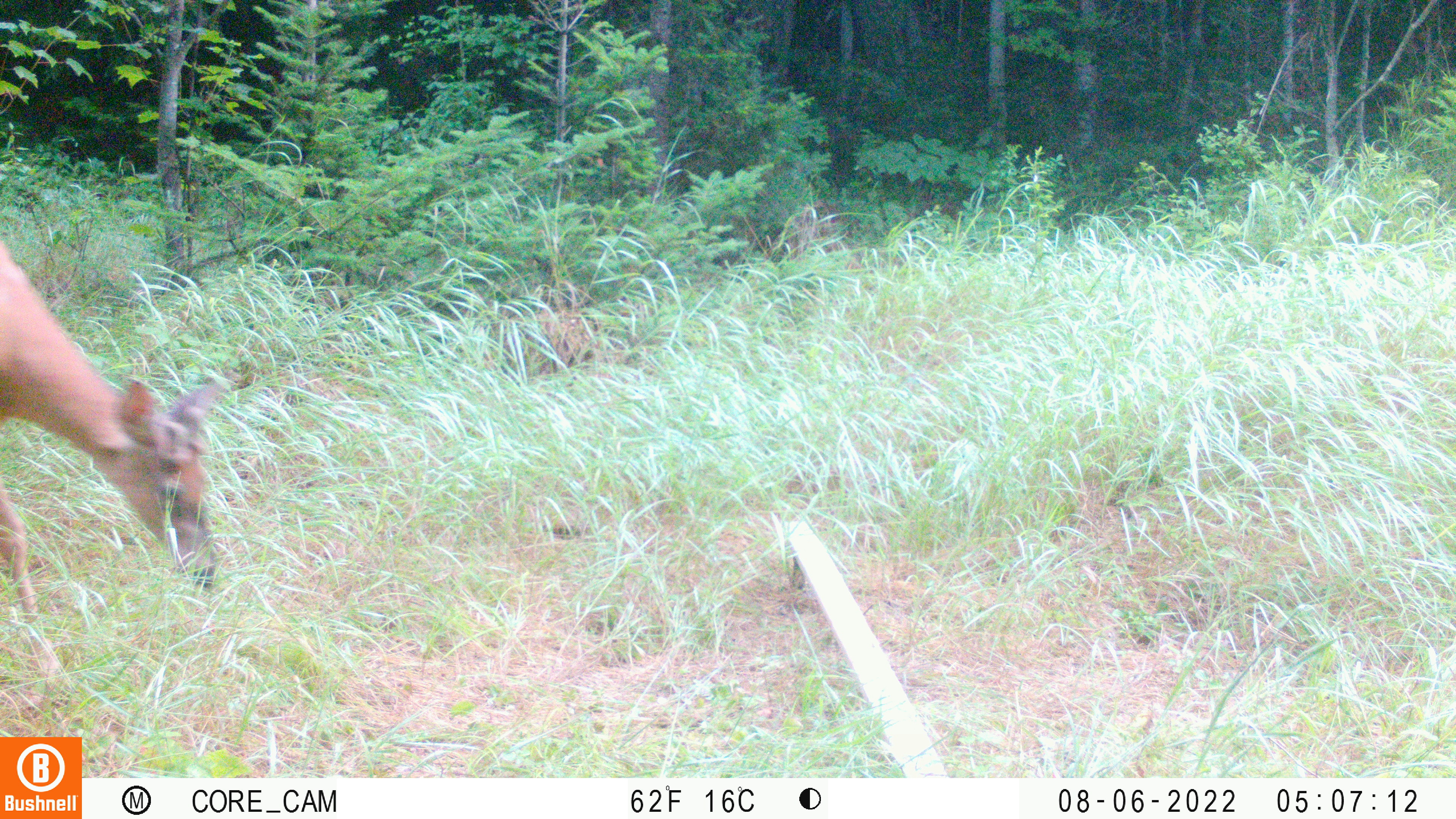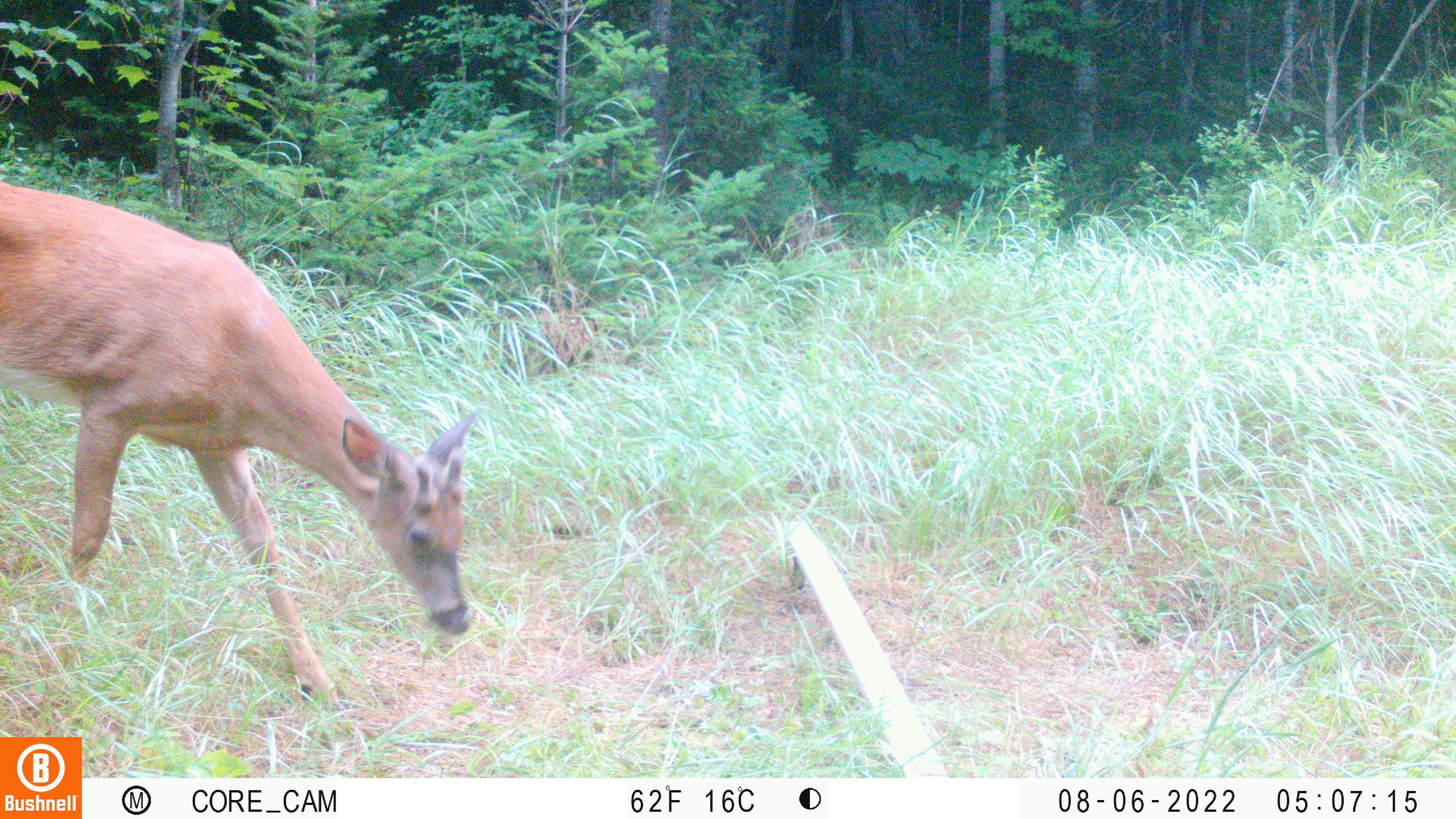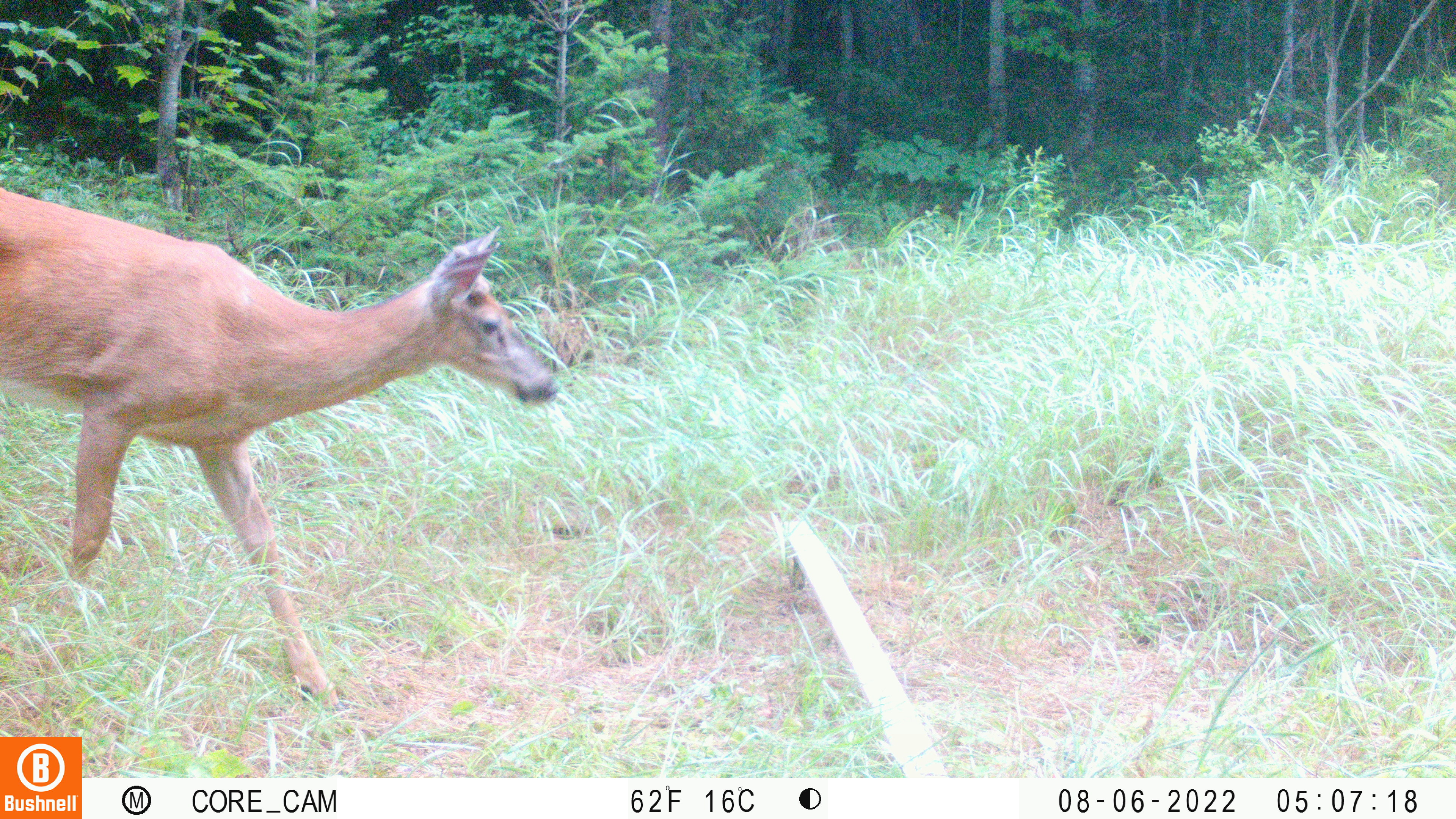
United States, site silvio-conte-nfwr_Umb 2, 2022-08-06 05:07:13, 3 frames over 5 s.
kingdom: Animalia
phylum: Chordata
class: Mammalia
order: Artiodactyla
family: Cervidae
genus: Odocoileus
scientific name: Odocoileus virginianus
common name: white-tailed deer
White-tailed deer (Odocoileus virginianus).